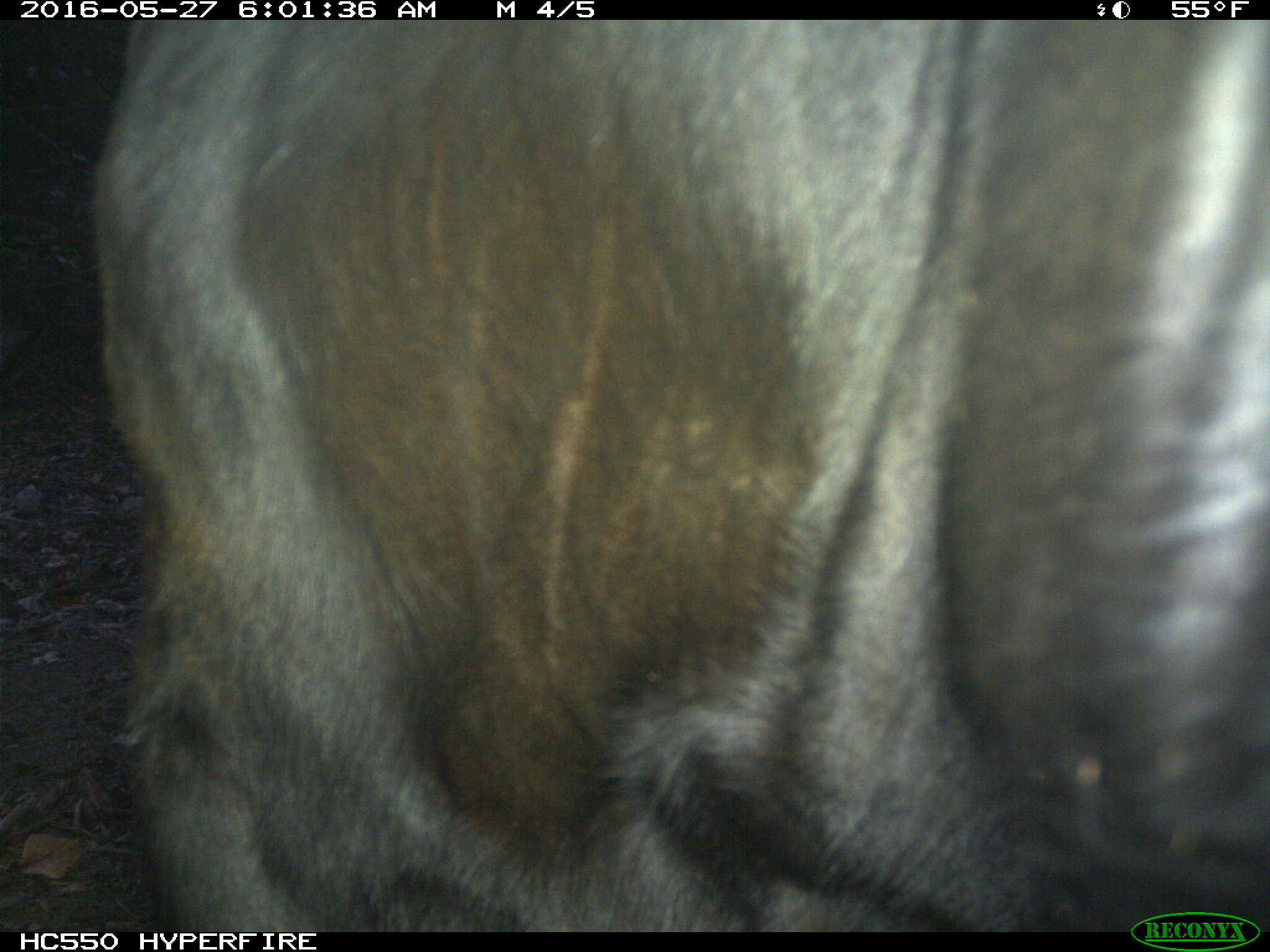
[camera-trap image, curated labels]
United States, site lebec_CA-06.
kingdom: Animalia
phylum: Chordata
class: Mammalia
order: Artiodactyla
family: Bovidae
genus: Bos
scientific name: Bos taurus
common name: domestic cow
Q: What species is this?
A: Bos taurus (domestic cow).